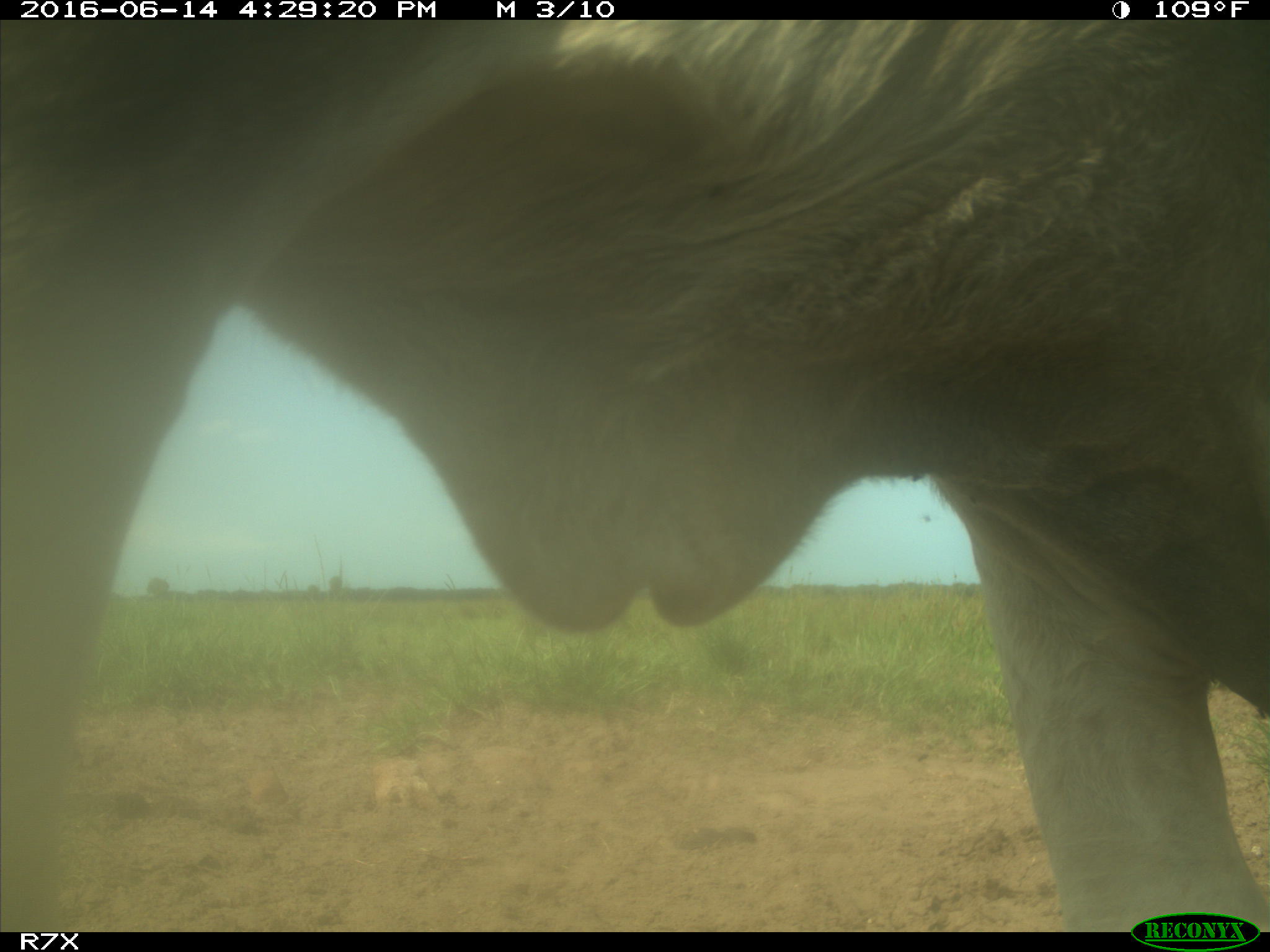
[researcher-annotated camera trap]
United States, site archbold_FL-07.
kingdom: Animalia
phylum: Chordata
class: Mammalia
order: Artiodactyla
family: Bovidae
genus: Bos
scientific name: Bos taurus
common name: domestic cow